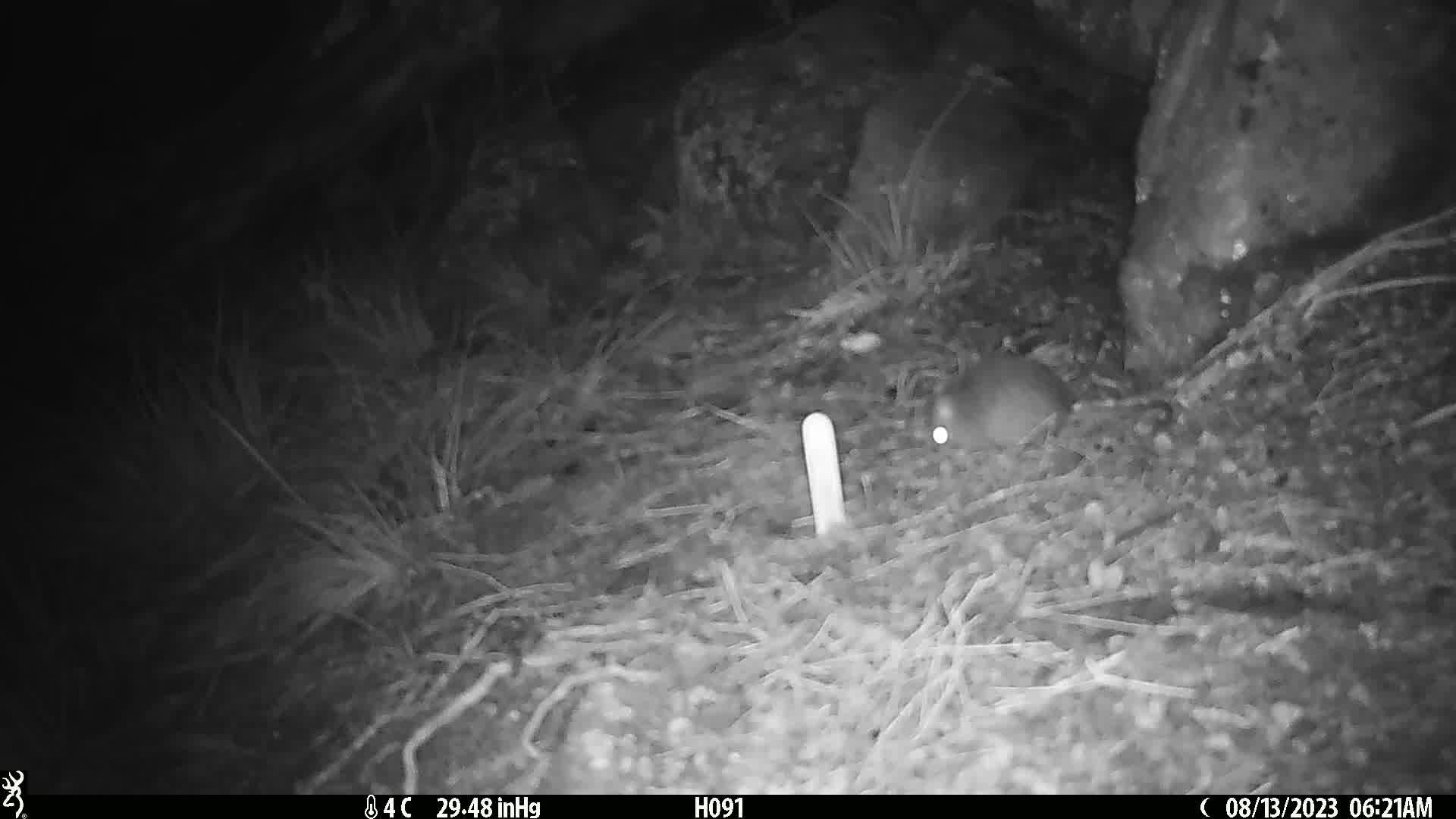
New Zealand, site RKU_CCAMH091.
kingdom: Animalia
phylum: Chordata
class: Mammalia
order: Rodentia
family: Muridae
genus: Rattus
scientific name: Rattus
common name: rat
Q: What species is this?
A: Rat (Rattus).